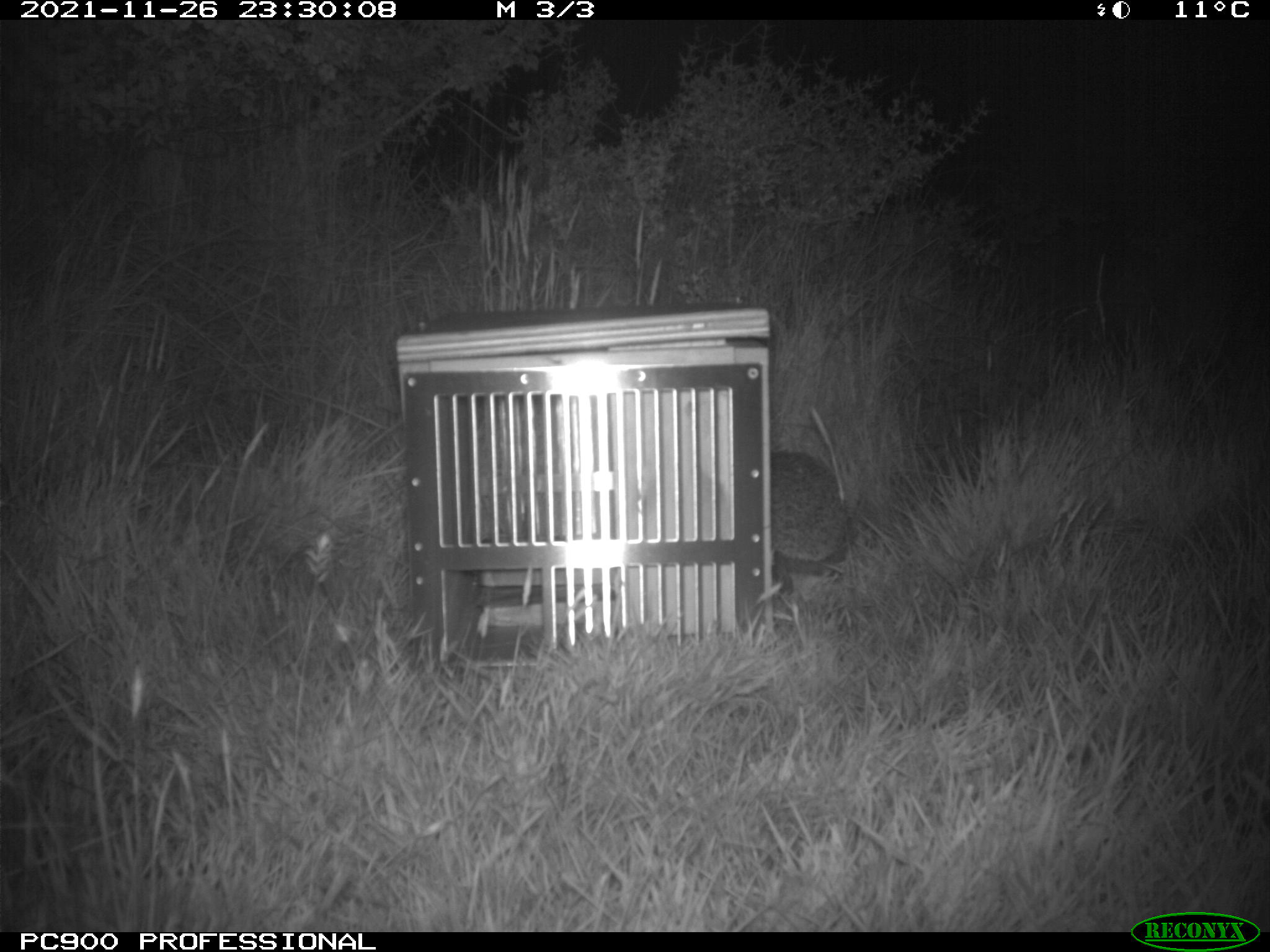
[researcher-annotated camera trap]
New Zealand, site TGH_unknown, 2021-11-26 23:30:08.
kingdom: Animalia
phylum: Chordata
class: Mammalia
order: Eulipotyphla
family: Erinaceidae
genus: Erinaceus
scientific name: Erinaceus europaeus europaeus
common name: european hedgehog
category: hedgehog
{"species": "hedgehog (european hedgehog) (Erinaceus europaeus europaeus)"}